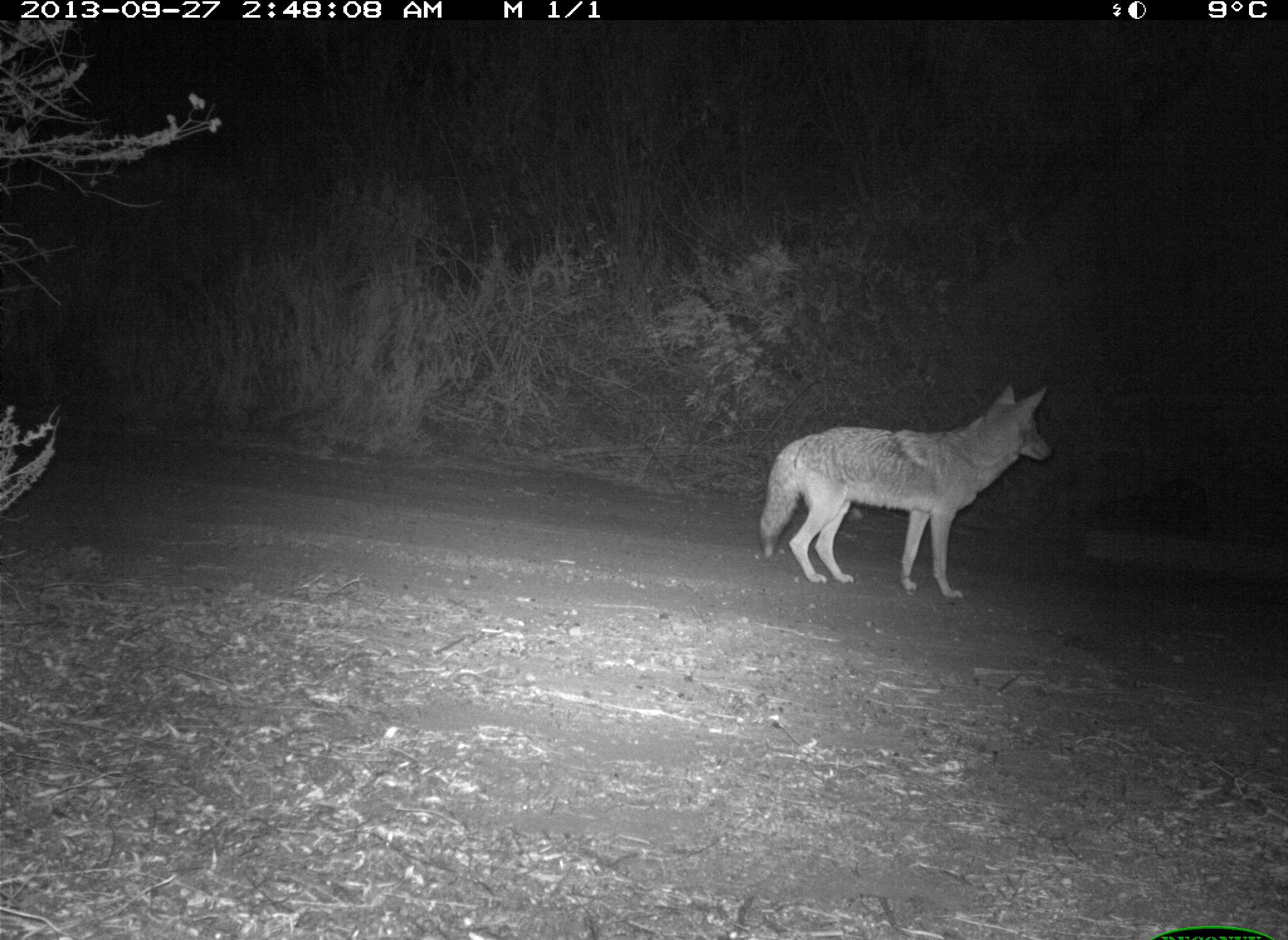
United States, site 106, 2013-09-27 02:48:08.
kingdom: Animalia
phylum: Chordata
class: Mammalia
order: Carnivora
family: Canidae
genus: Canis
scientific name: Canis latrans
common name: coyote